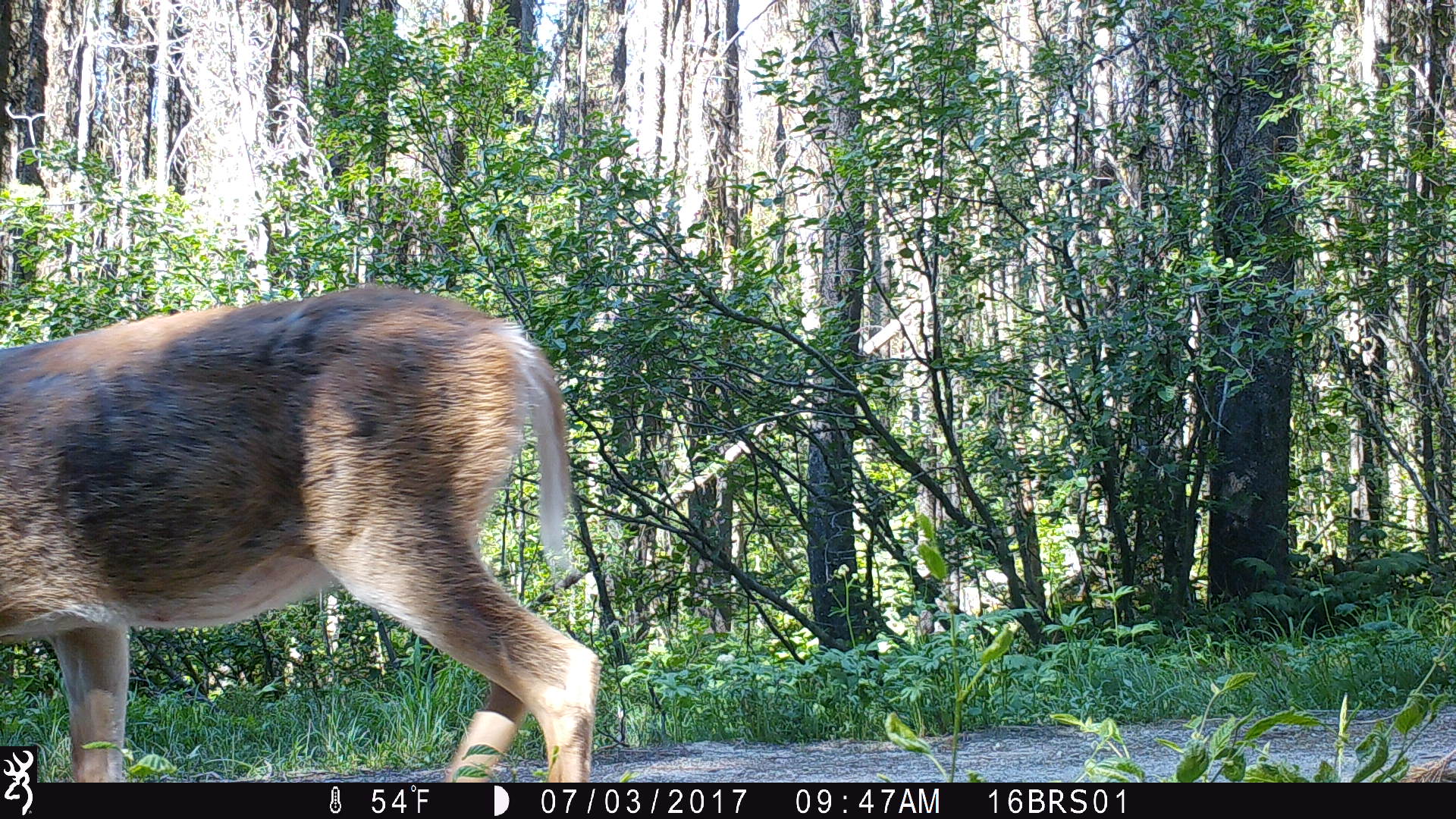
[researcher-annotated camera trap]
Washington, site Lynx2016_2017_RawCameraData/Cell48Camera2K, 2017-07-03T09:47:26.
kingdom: Animalia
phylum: Chordata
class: Mammalia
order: Artiodactyla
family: Cervidae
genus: Odocoileus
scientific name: Odocoileus virginianus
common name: white-tailed deer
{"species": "Odocoileus virginianus (white-tailed deer)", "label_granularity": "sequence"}